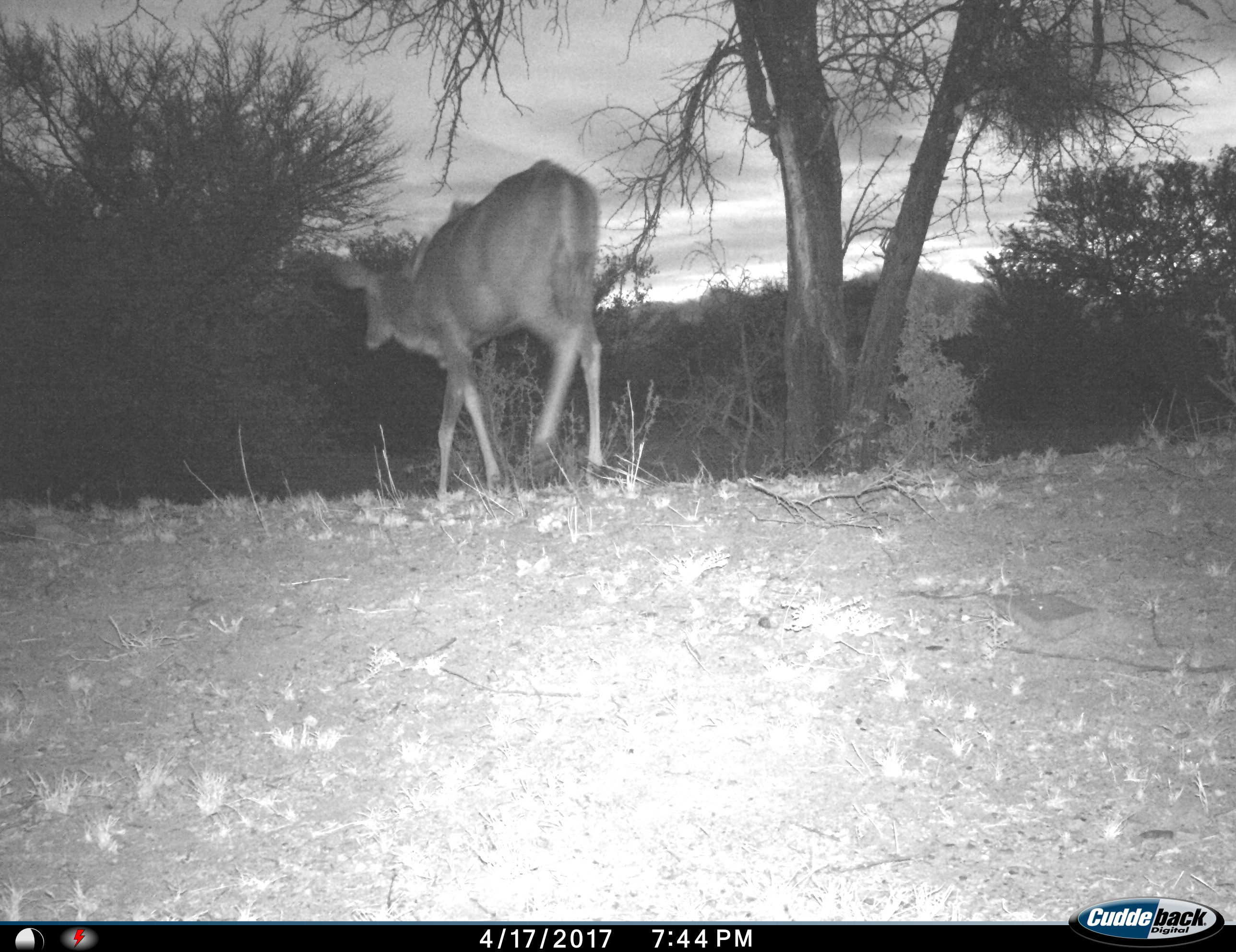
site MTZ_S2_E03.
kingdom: Animalia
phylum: Chordata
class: Mammalia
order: Artiodactyla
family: Bovidae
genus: Tragelaphus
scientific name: Tragelaphus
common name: kudu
Kudu (Tragelaphus), count 1. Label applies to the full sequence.